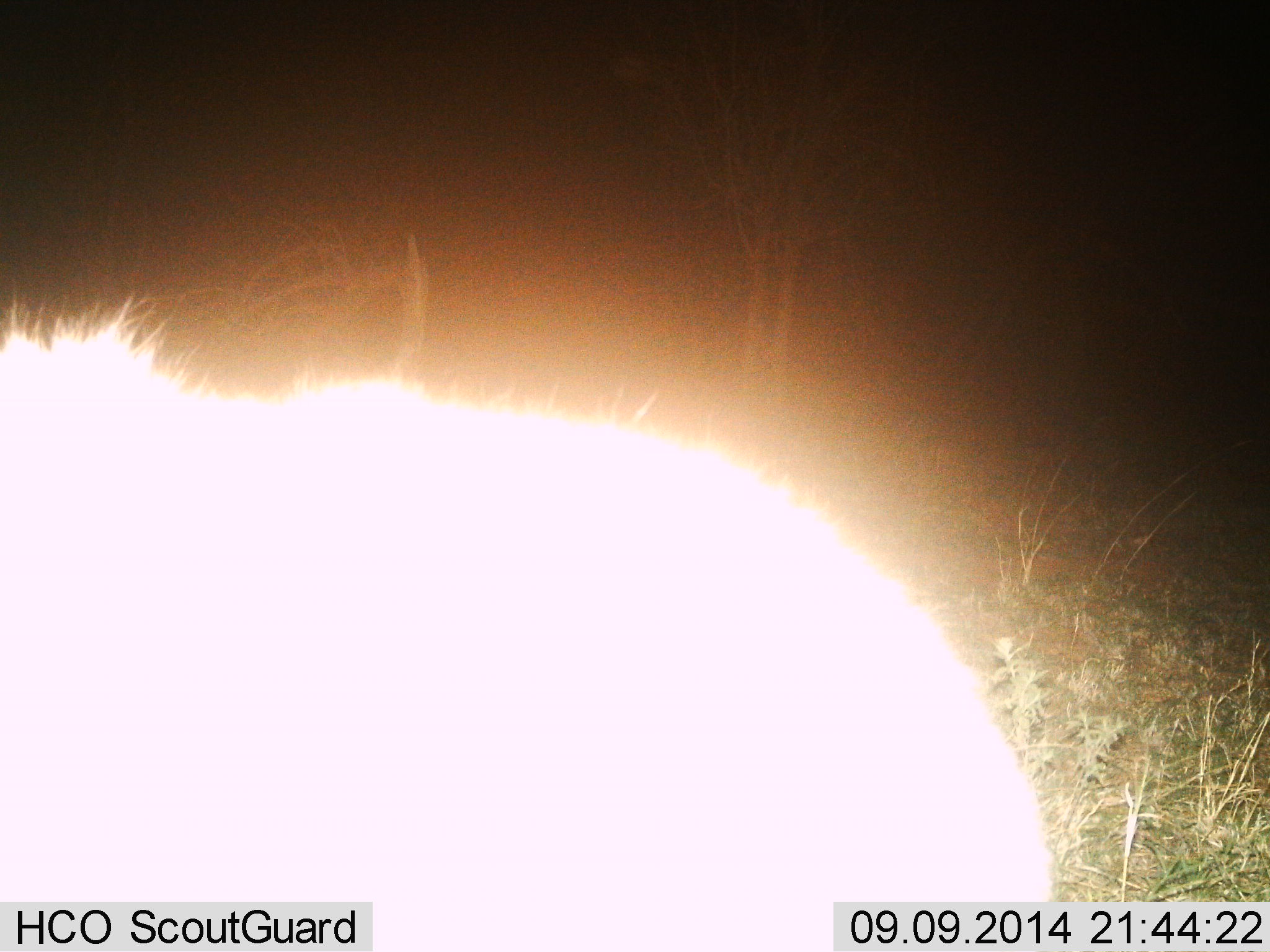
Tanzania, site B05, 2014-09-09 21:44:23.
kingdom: Animalia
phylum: Chordata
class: Mammalia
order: Artiodactyla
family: Bovidae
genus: Connochaetes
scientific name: Connochaetes taurinus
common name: blue wildebeest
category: wildebeest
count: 1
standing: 50%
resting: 0%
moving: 50%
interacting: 0%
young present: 0%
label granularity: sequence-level